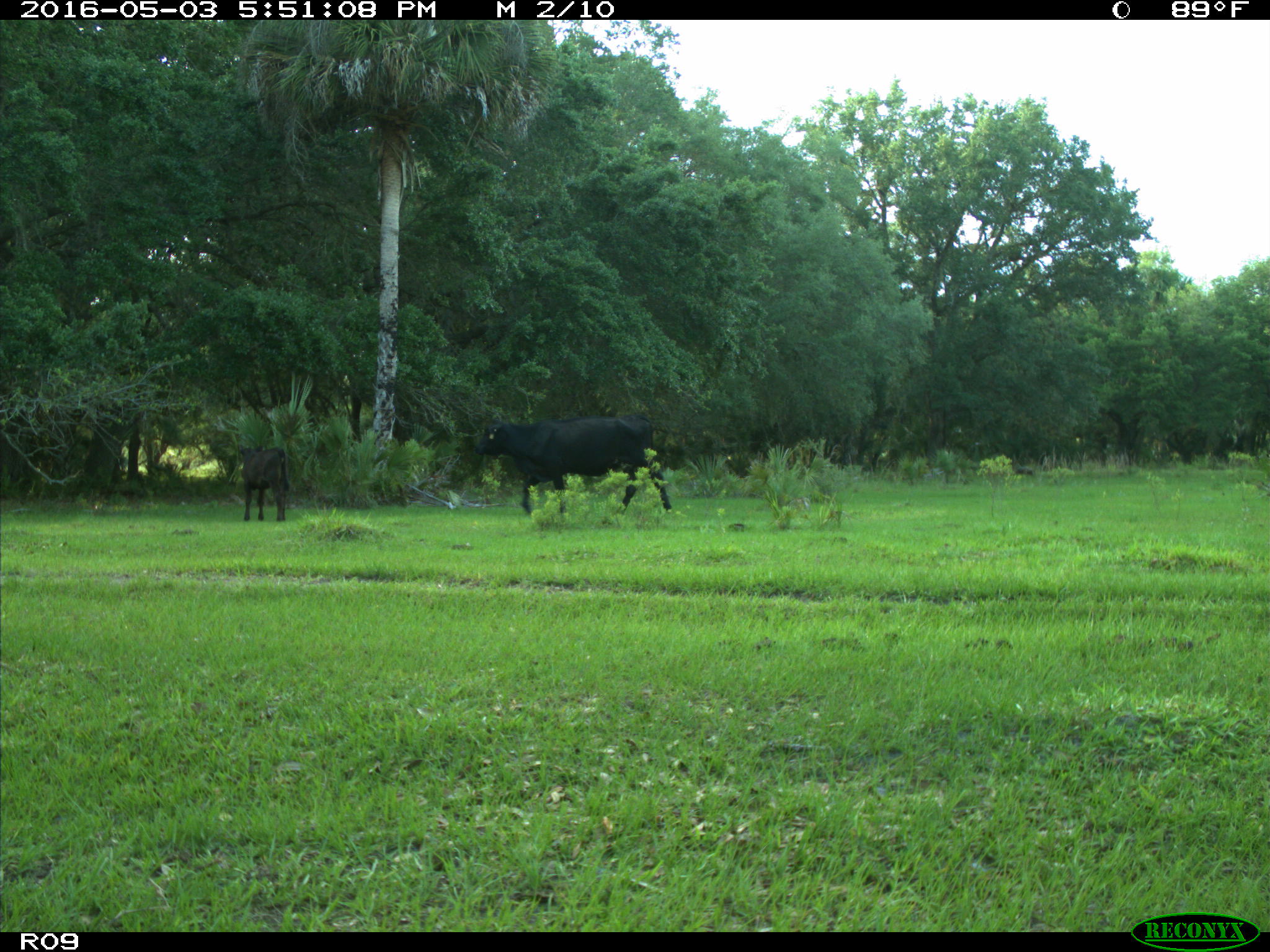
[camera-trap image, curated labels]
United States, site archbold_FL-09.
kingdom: Animalia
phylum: Chordata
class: Mammalia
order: Artiodactyla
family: Bovidae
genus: Bos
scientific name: Bos taurus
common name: domestic cow